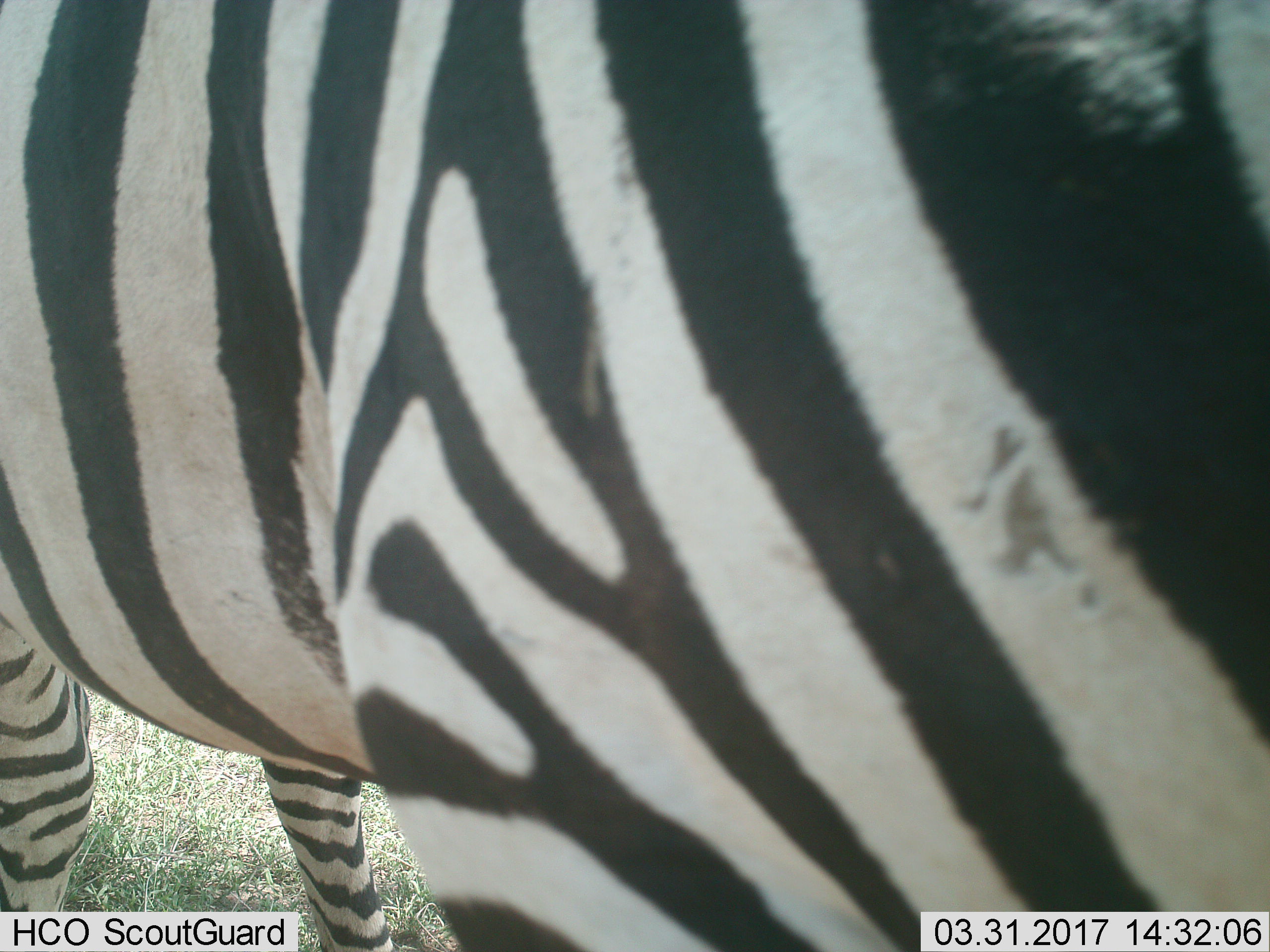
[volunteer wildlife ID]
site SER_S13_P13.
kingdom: Animalia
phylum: Chordata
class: Mammalia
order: Perissodactyla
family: Equidae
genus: Equus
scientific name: Equus quagga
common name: plains zebra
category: zebraplains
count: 1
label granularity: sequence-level